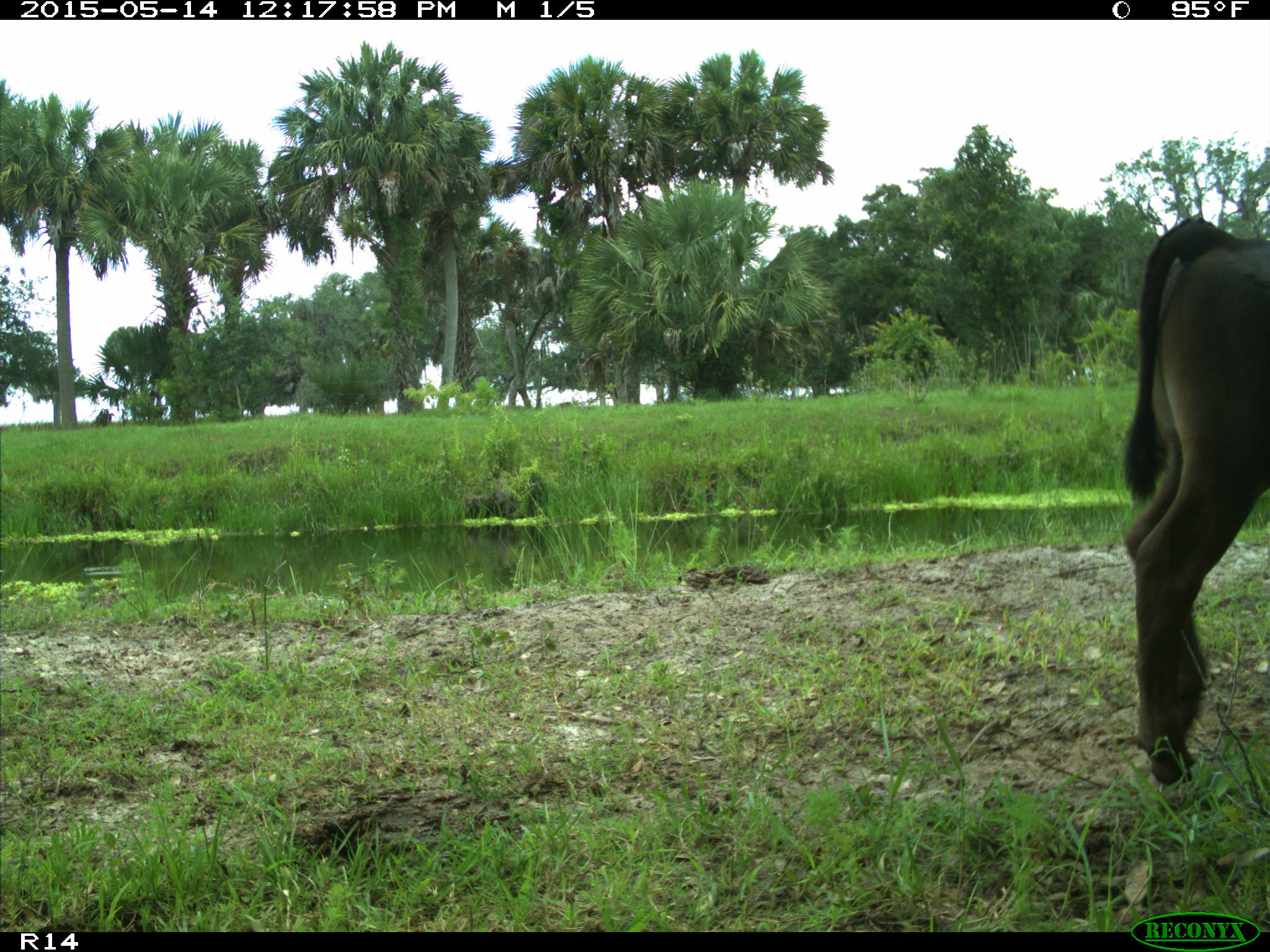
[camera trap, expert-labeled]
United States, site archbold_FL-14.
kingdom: Animalia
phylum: Chordata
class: Mammalia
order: Artiodactyla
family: Bovidae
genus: Bos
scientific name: Bos taurus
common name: domestic cow